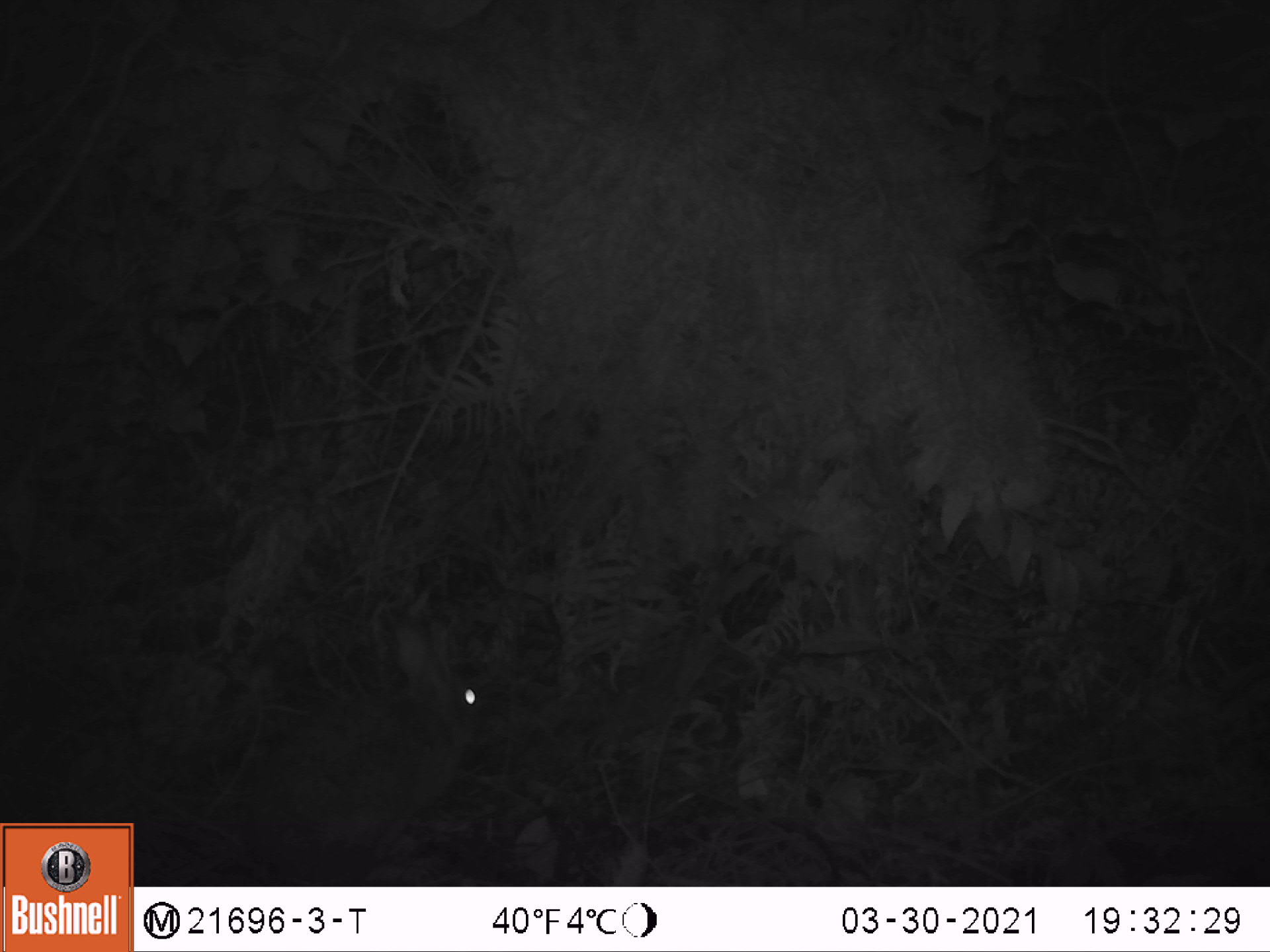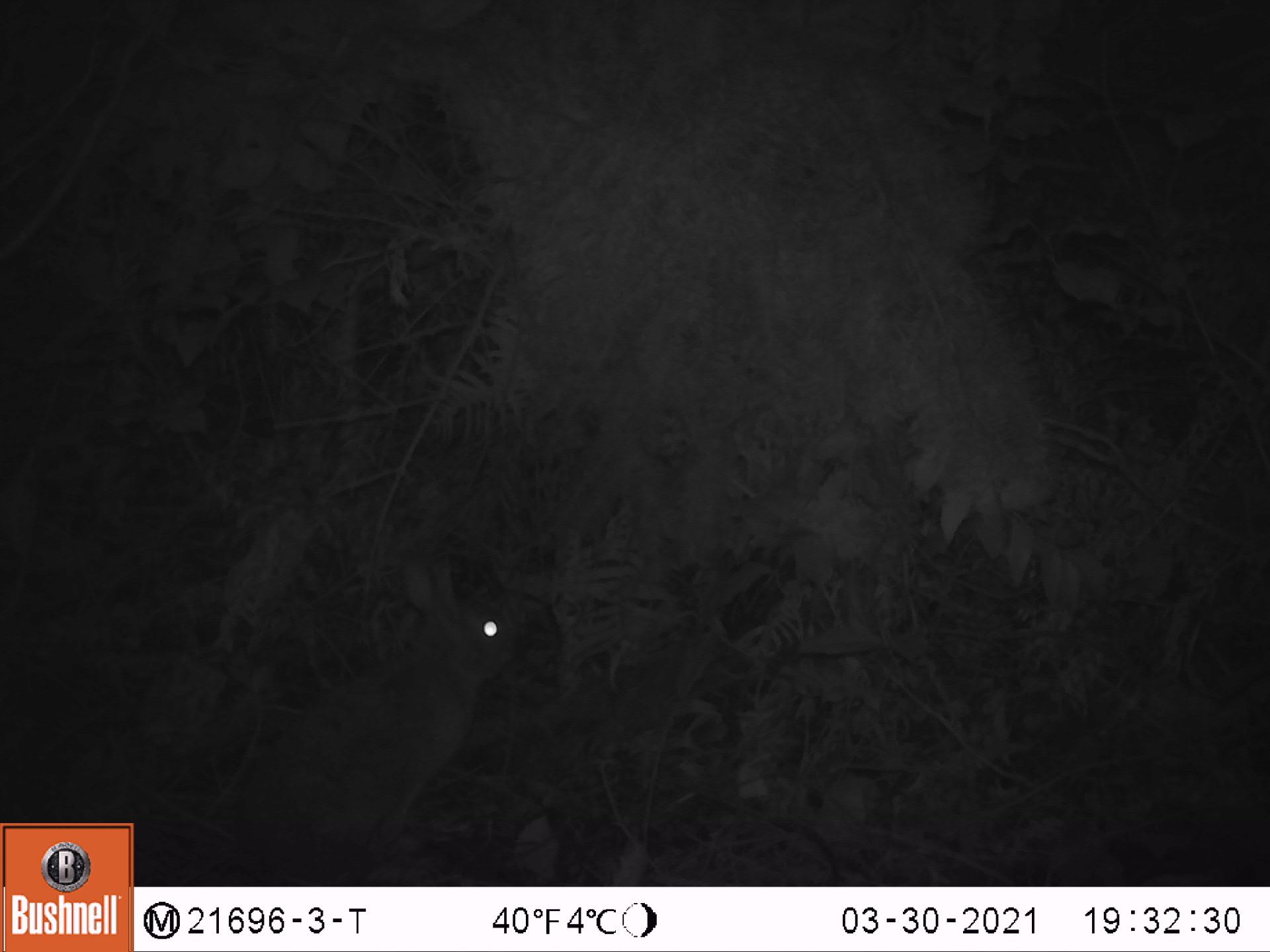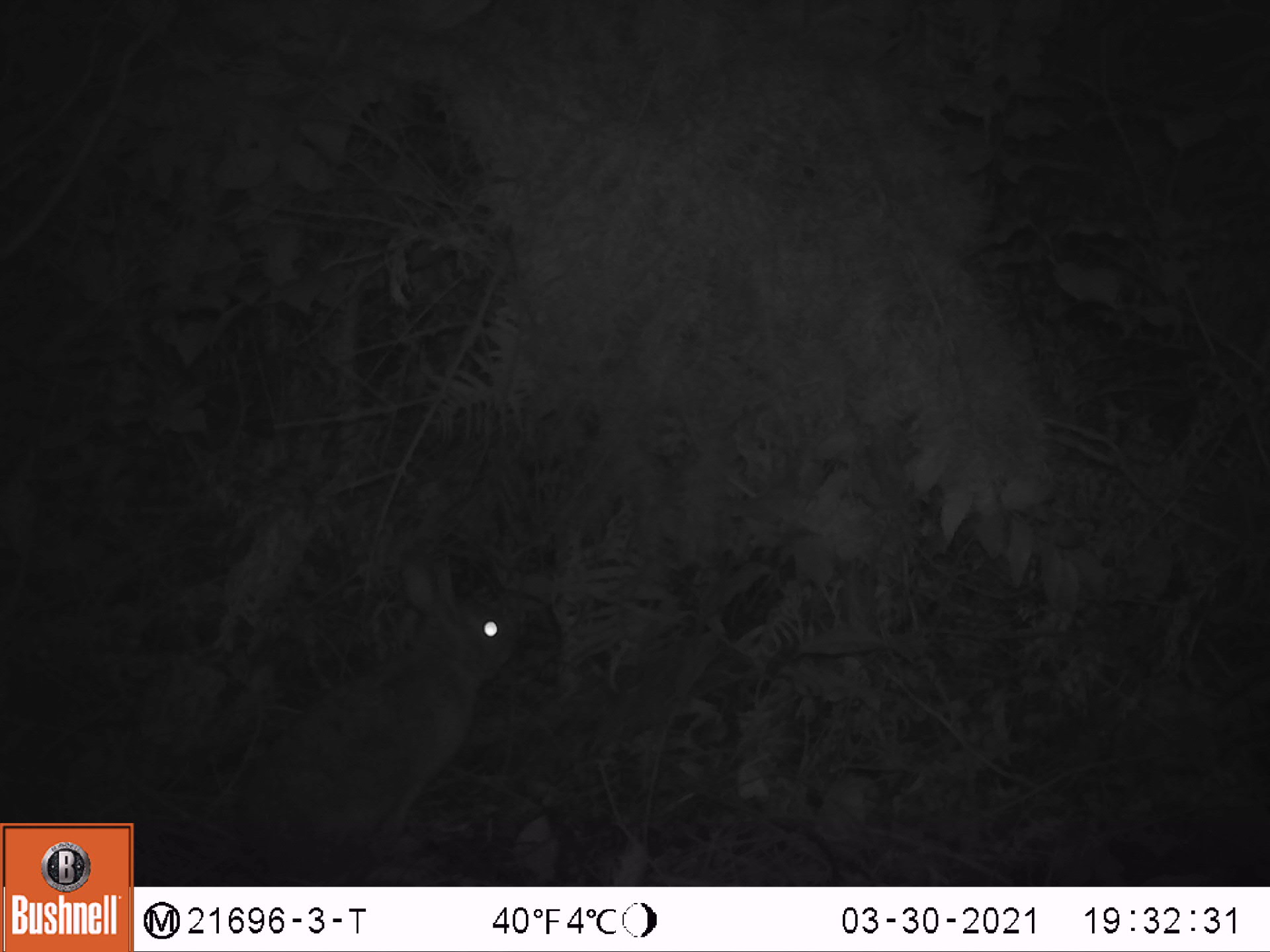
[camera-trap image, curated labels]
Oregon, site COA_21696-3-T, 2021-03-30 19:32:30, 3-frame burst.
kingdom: Animalia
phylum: Chordata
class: Mammalia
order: Lagomorpha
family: Leporidae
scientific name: Leporidae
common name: hares and rabbits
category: leporidae family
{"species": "leporidae family (hares and rabbits) (Leporidae)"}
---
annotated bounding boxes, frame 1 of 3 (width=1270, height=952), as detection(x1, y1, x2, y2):
leporidae family: detection(210, 602, 508, 878)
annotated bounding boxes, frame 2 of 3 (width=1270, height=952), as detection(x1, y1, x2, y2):
leporidae family: detection(210, 533, 554, 872)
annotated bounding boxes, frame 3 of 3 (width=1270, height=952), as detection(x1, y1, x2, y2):
leporidae family: detection(206, 537, 550, 876)